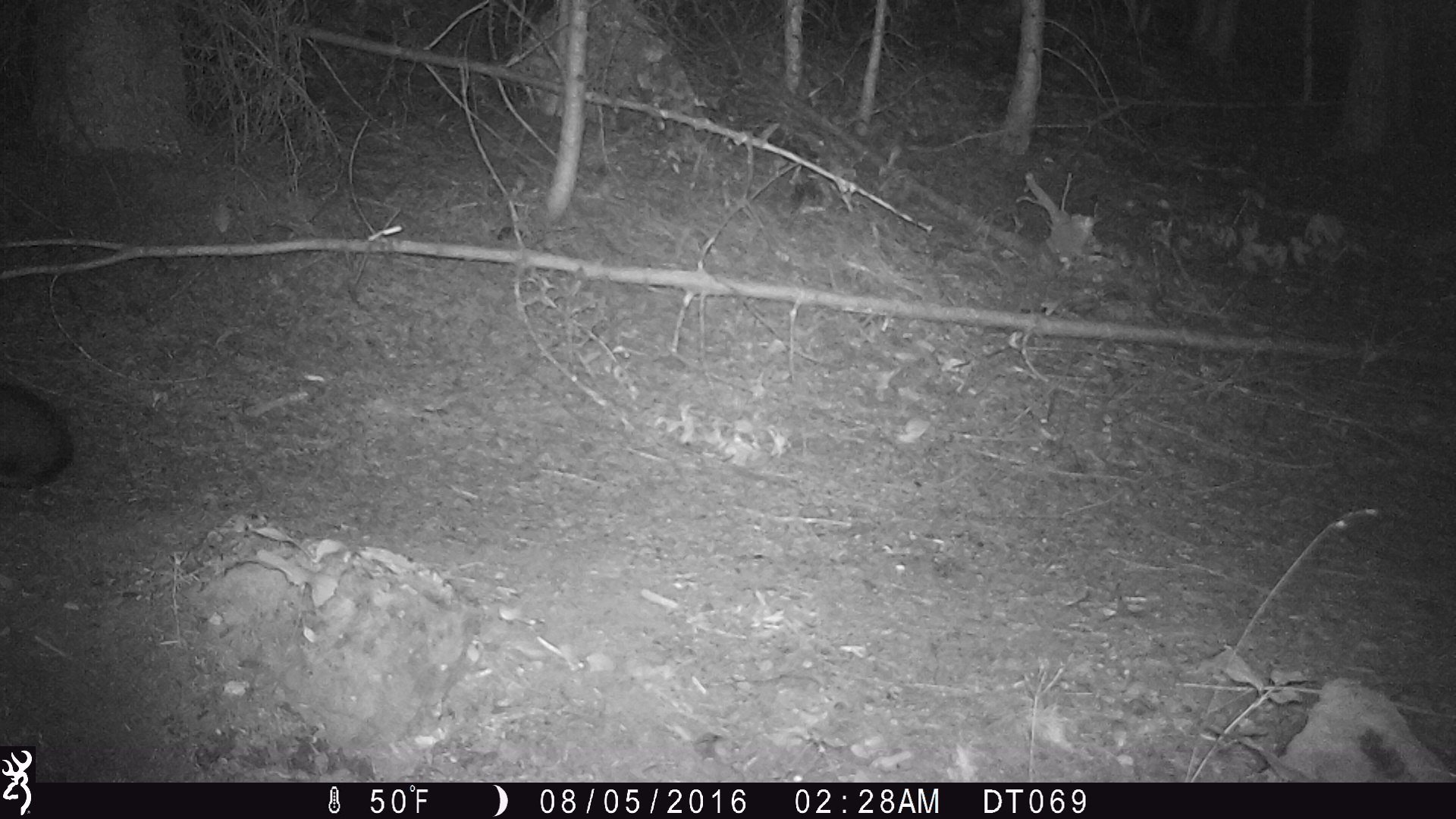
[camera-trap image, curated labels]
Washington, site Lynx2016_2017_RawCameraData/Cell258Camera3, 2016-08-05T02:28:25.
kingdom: Animalia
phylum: Chordata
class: Mammalia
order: Lagomorpha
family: Leporidae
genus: Lepus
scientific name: Lepus americanus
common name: snowshoe hare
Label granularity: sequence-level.